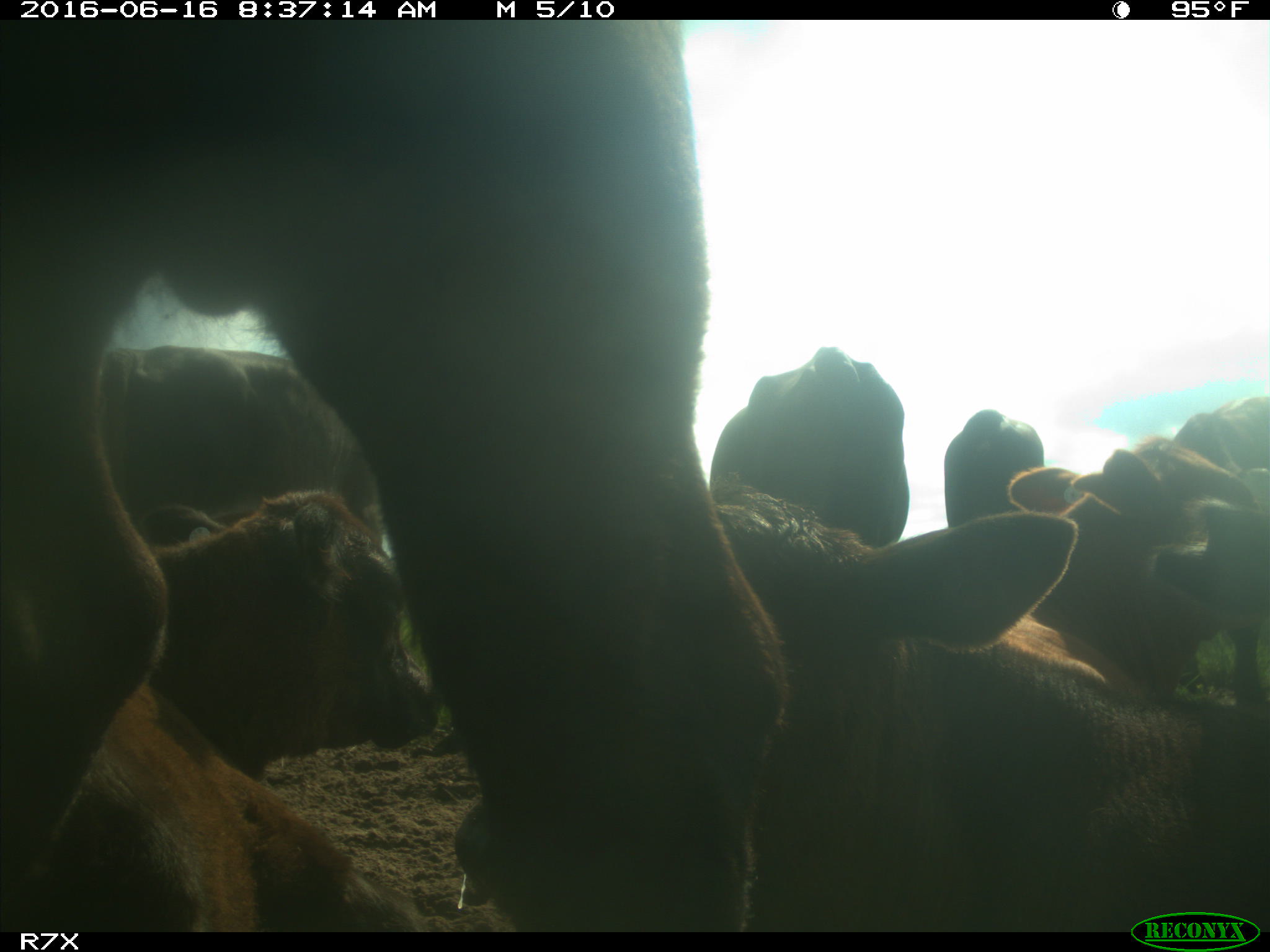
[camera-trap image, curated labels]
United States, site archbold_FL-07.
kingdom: Animalia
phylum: Chordata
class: Mammalia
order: Artiodactyla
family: Bovidae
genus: Bos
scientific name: Bos taurus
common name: domestic cow